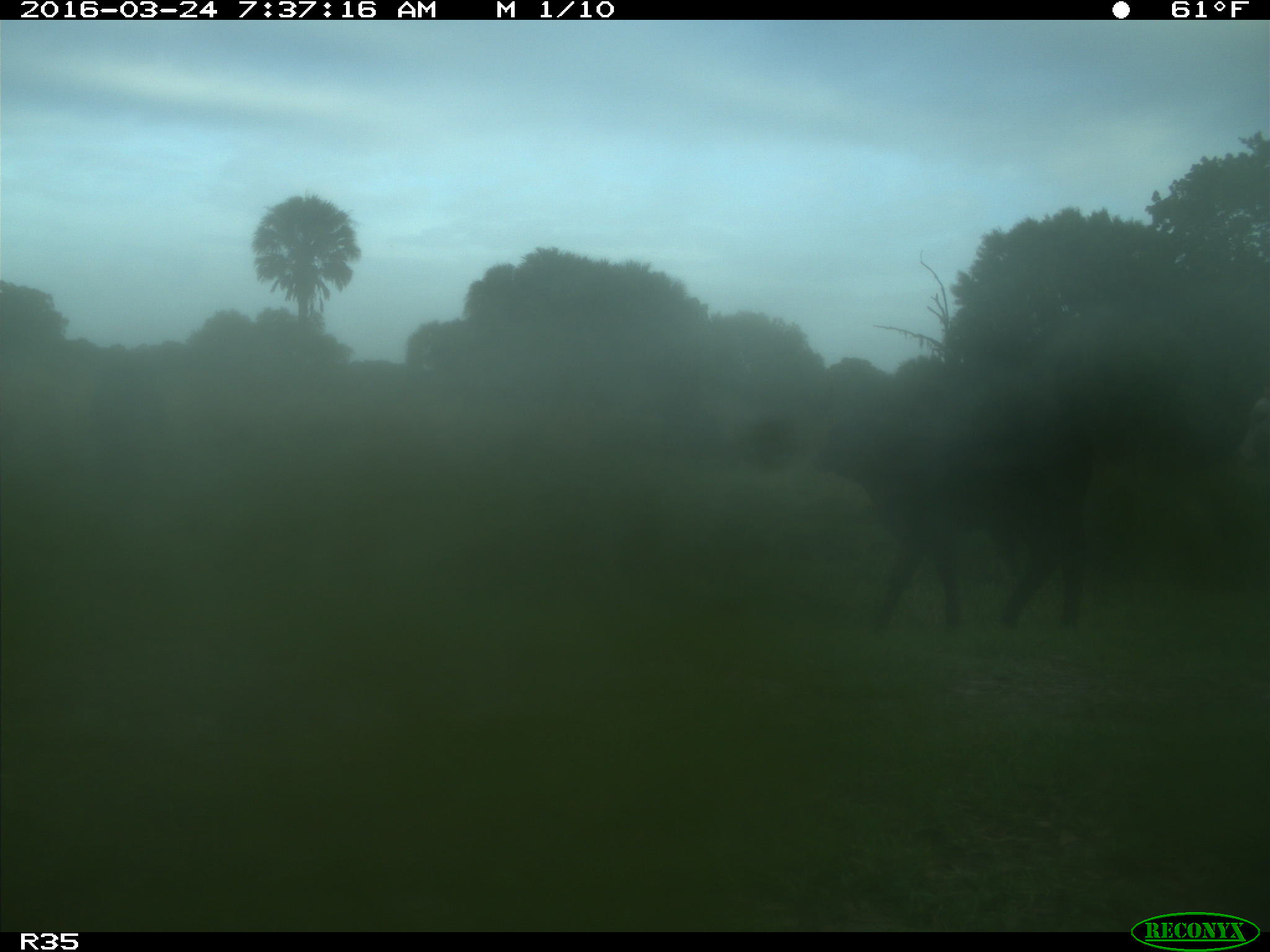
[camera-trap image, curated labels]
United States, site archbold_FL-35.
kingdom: Animalia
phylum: Chordata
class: Mammalia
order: Artiodactyla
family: Bovidae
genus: Bos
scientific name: Bos taurus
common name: domestic cow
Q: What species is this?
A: Bos taurus (domestic cow).